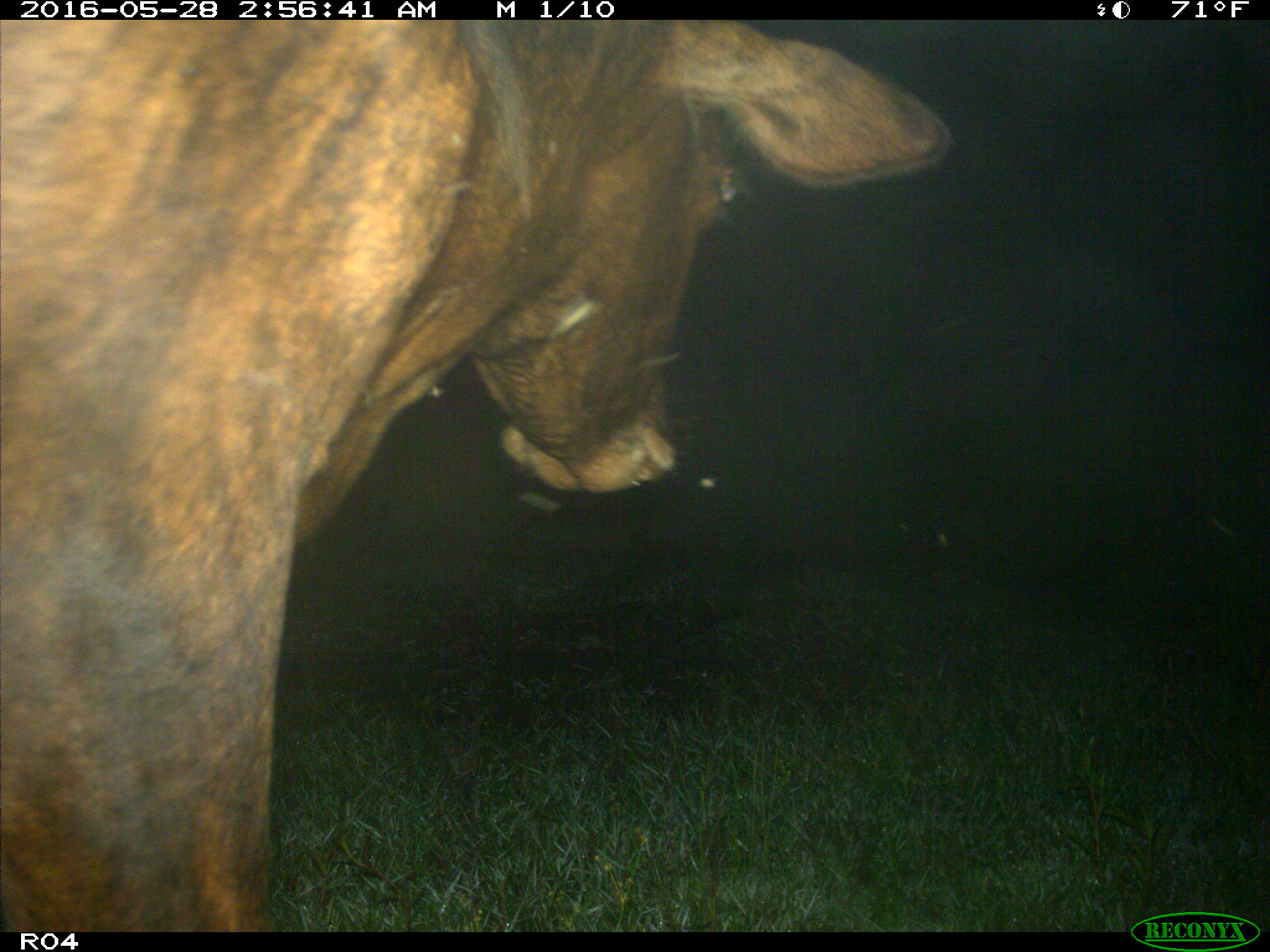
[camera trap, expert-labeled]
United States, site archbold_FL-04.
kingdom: Animalia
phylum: Chordata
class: Mammalia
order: Artiodactyla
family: Bovidae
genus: Bos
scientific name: Bos taurus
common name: domestic cow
Bos taurus (domestic cow).